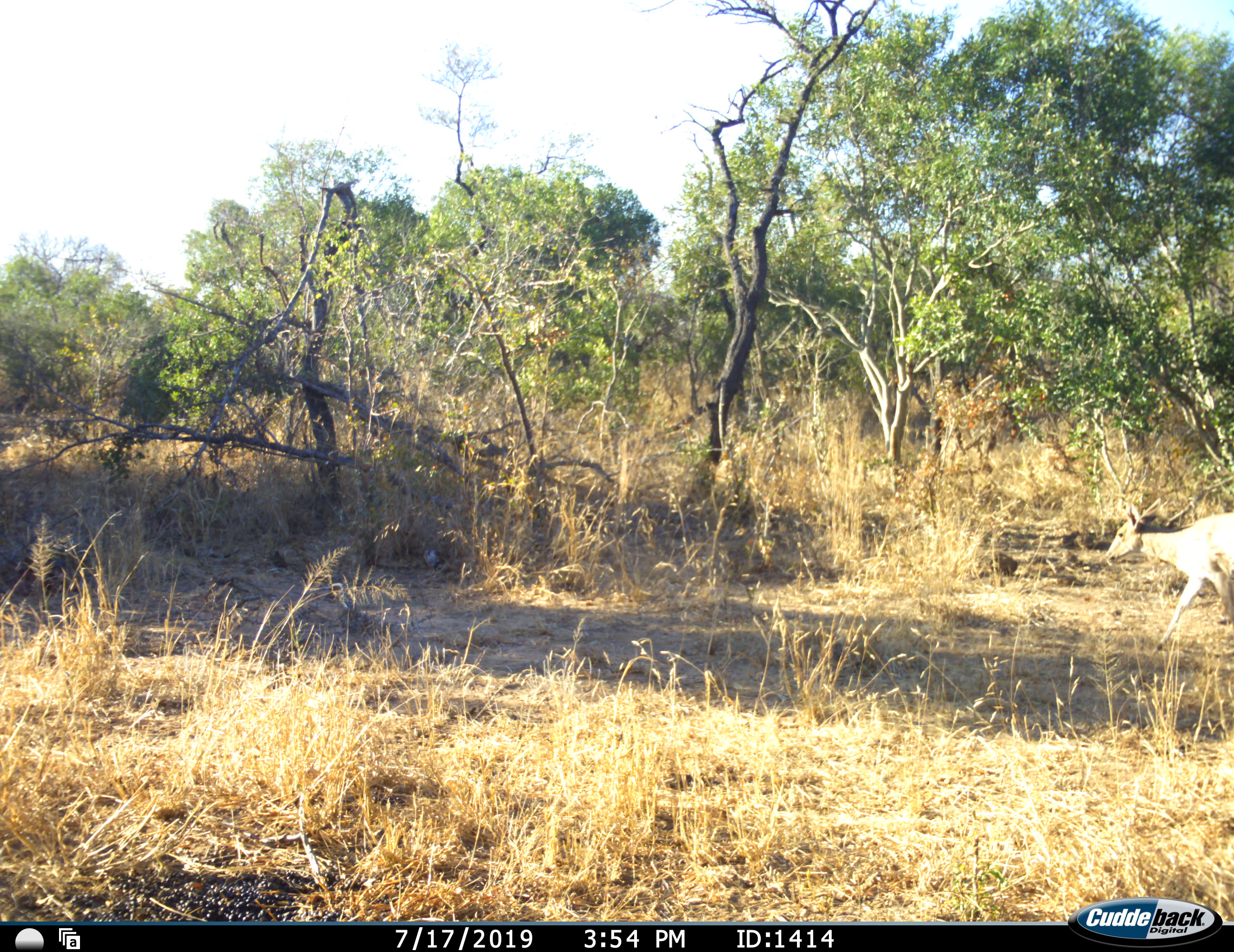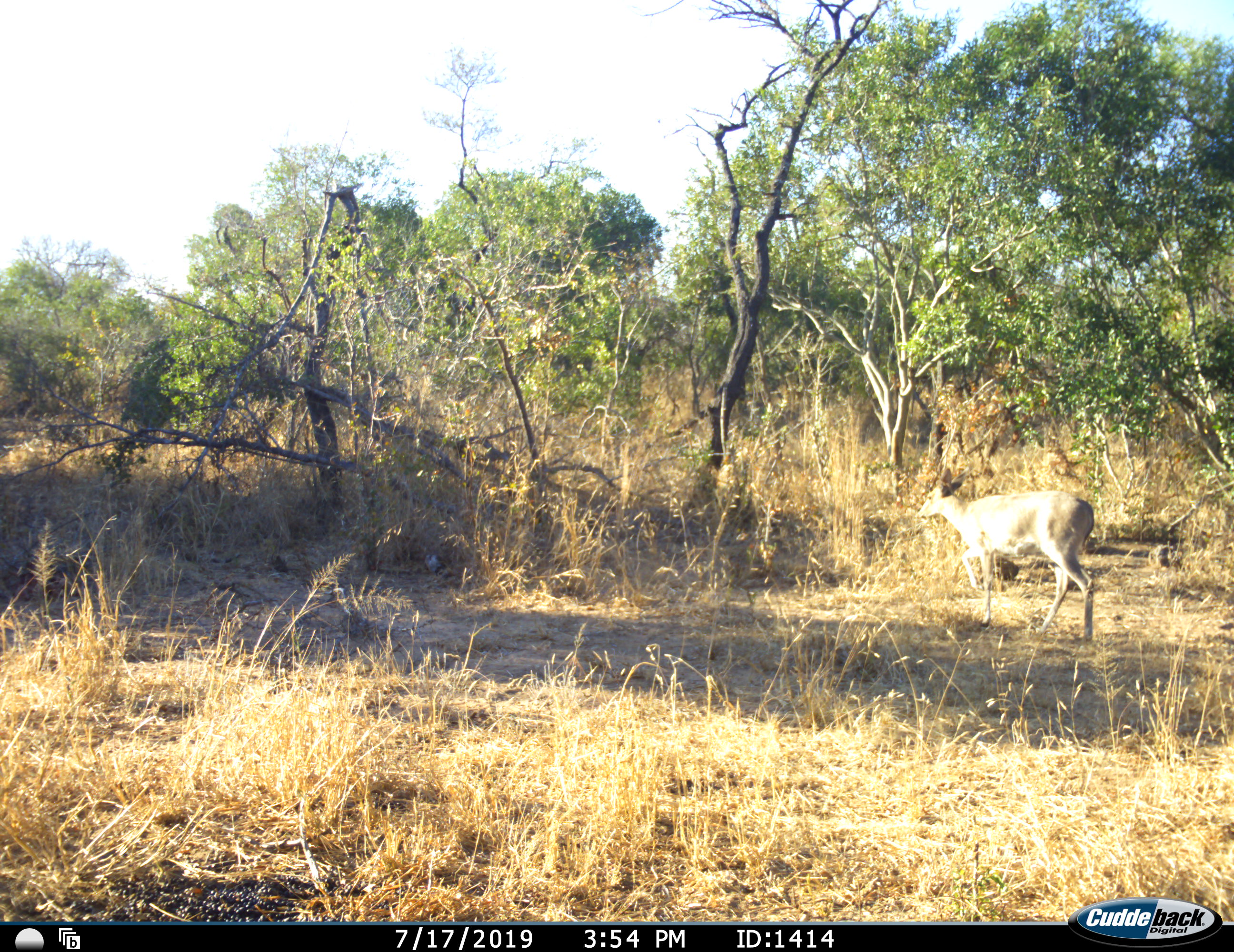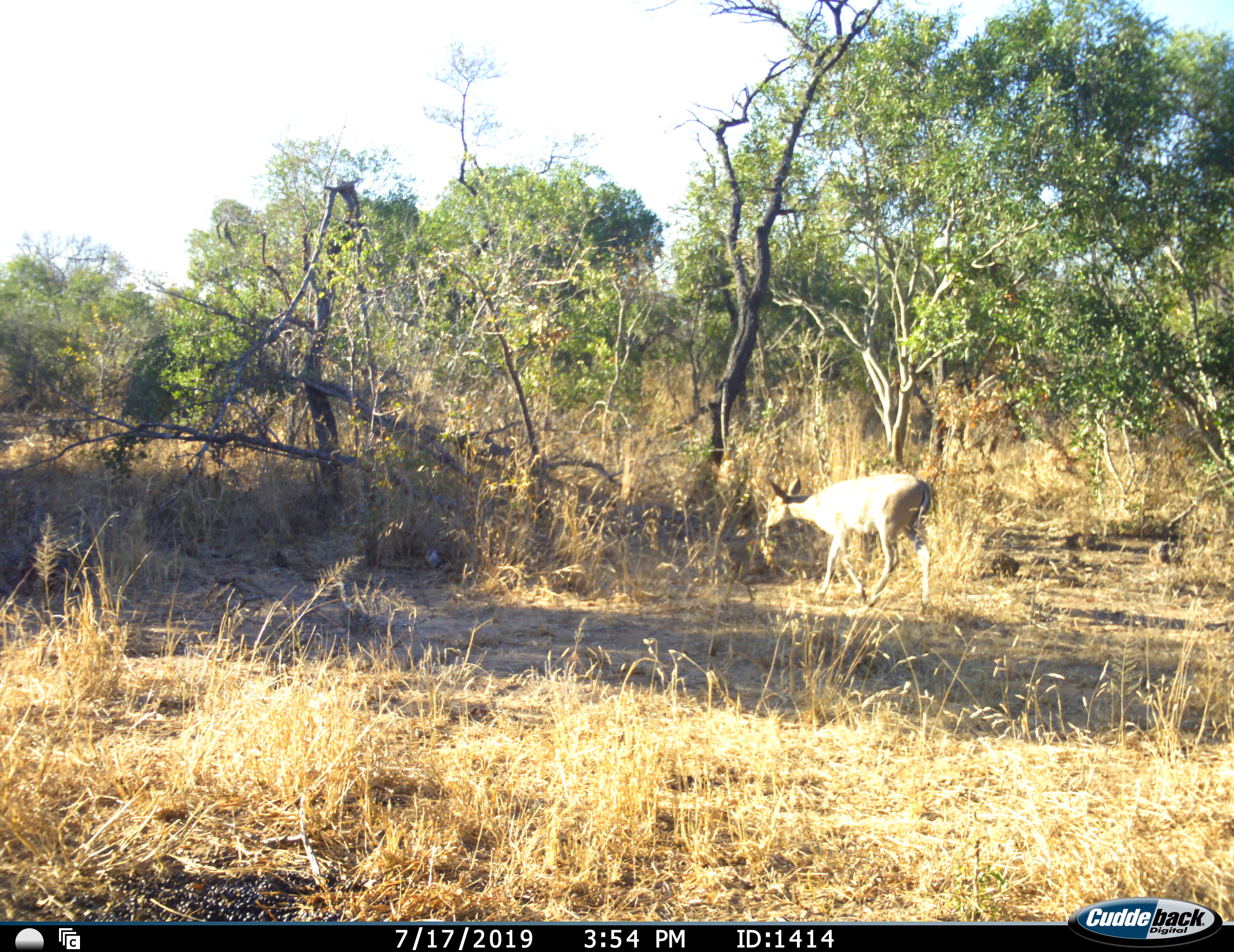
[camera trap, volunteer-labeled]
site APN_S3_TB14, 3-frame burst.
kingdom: Animalia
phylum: Chordata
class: Mammalia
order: Artiodactyla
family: Bovidae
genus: Aepyceros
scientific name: Aepyceros melampus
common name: impala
Impala (Aepyceros melampus), count 1. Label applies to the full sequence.